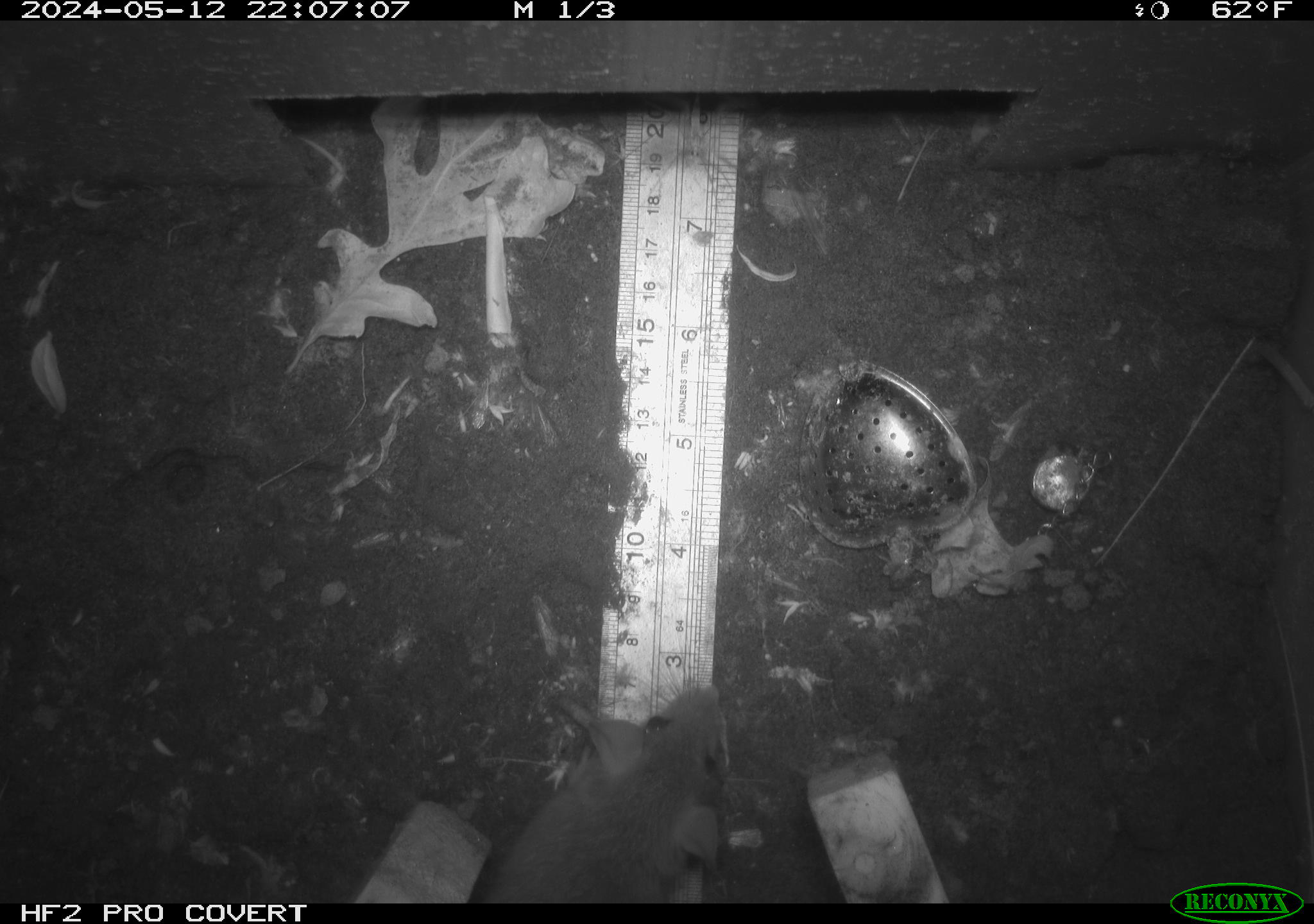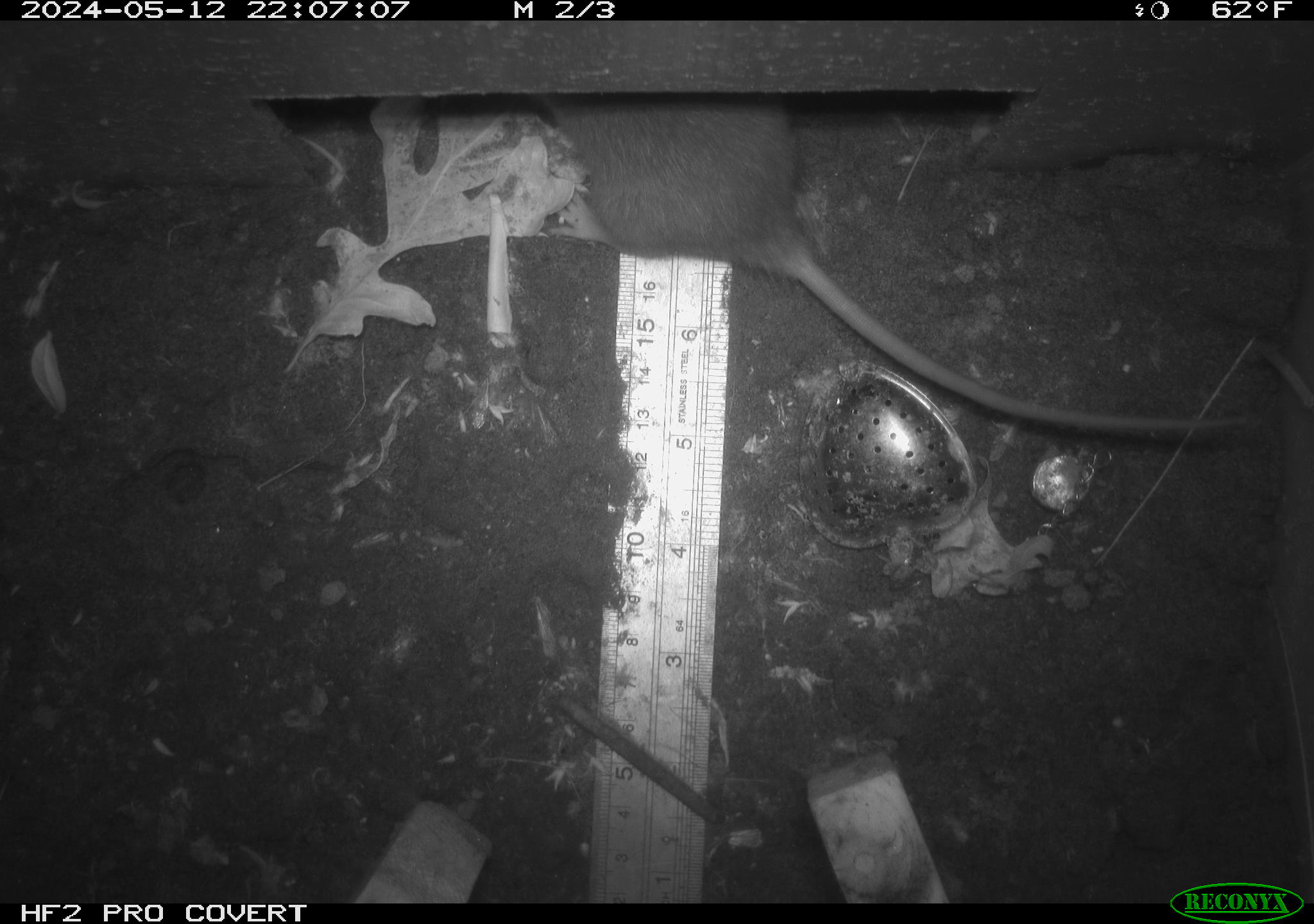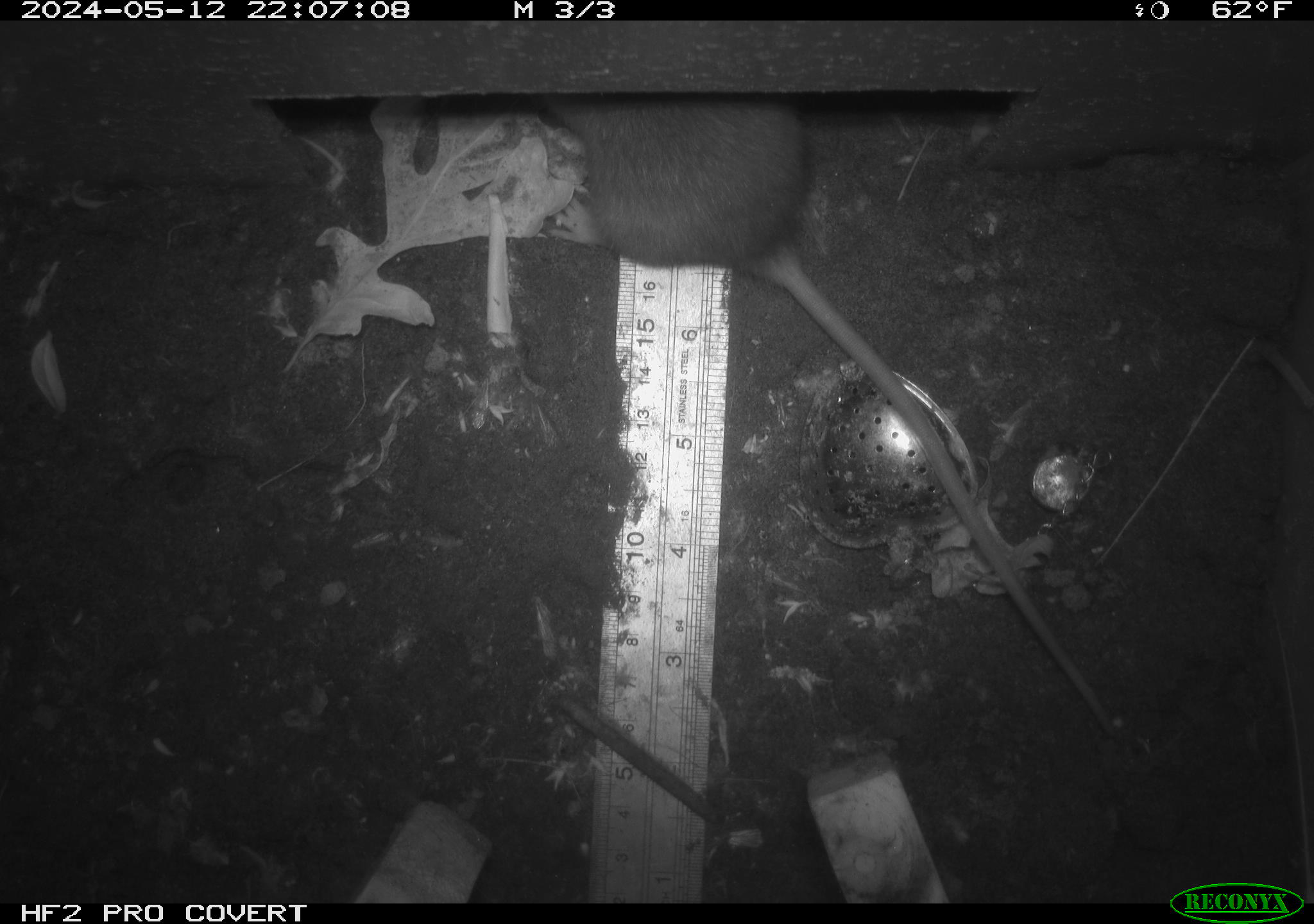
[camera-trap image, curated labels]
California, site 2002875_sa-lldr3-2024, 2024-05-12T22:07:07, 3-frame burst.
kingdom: Animalia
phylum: Chordata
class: Mammalia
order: Rodentia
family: Muridae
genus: Rattus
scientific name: Rattus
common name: rat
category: rattus species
Rattus species (rat) (Rattus).